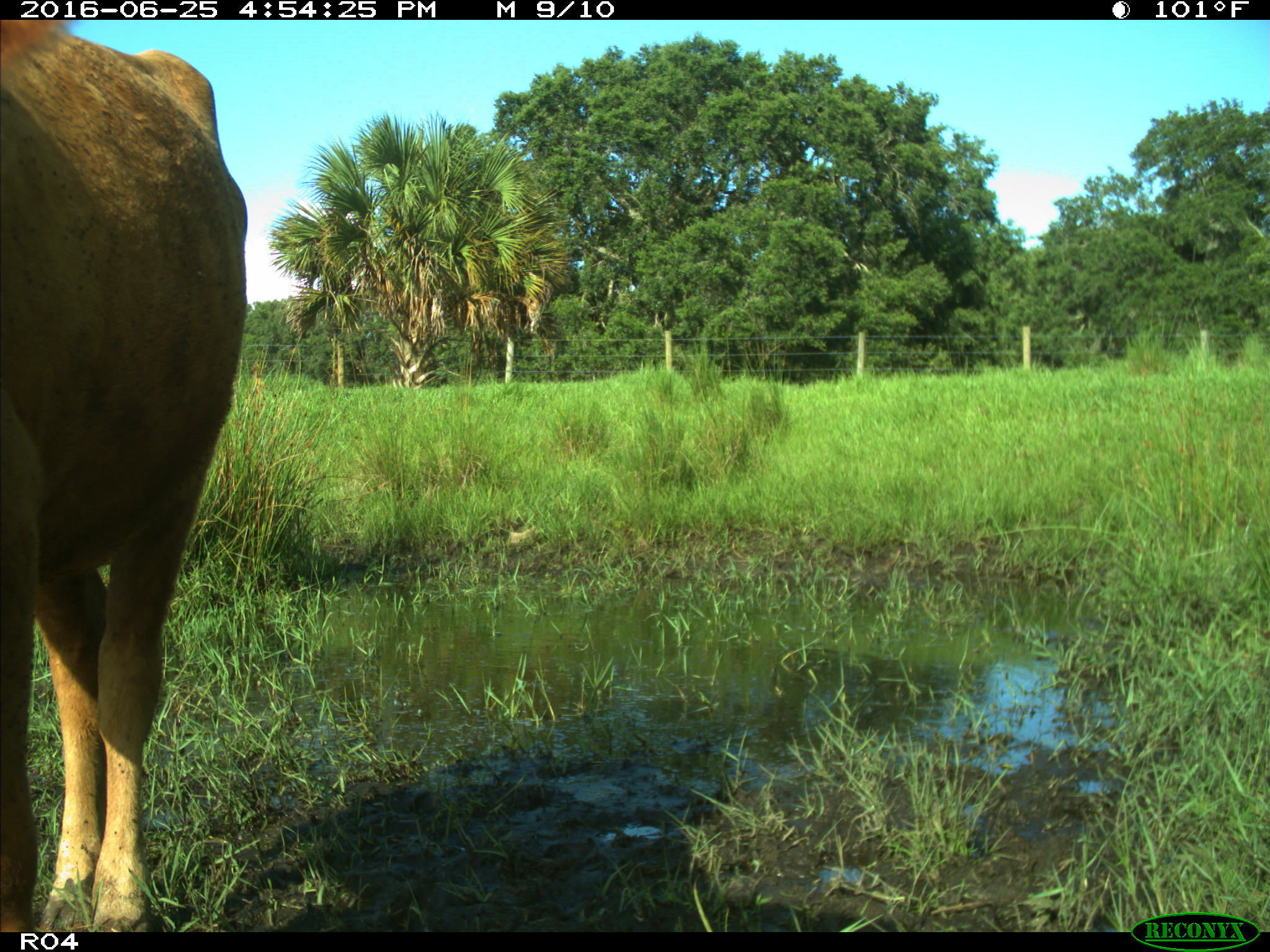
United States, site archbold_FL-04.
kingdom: Animalia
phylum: Chordata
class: Mammalia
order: Artiodactyla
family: Bovidae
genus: Bos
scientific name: Bos taurus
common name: domestic cow